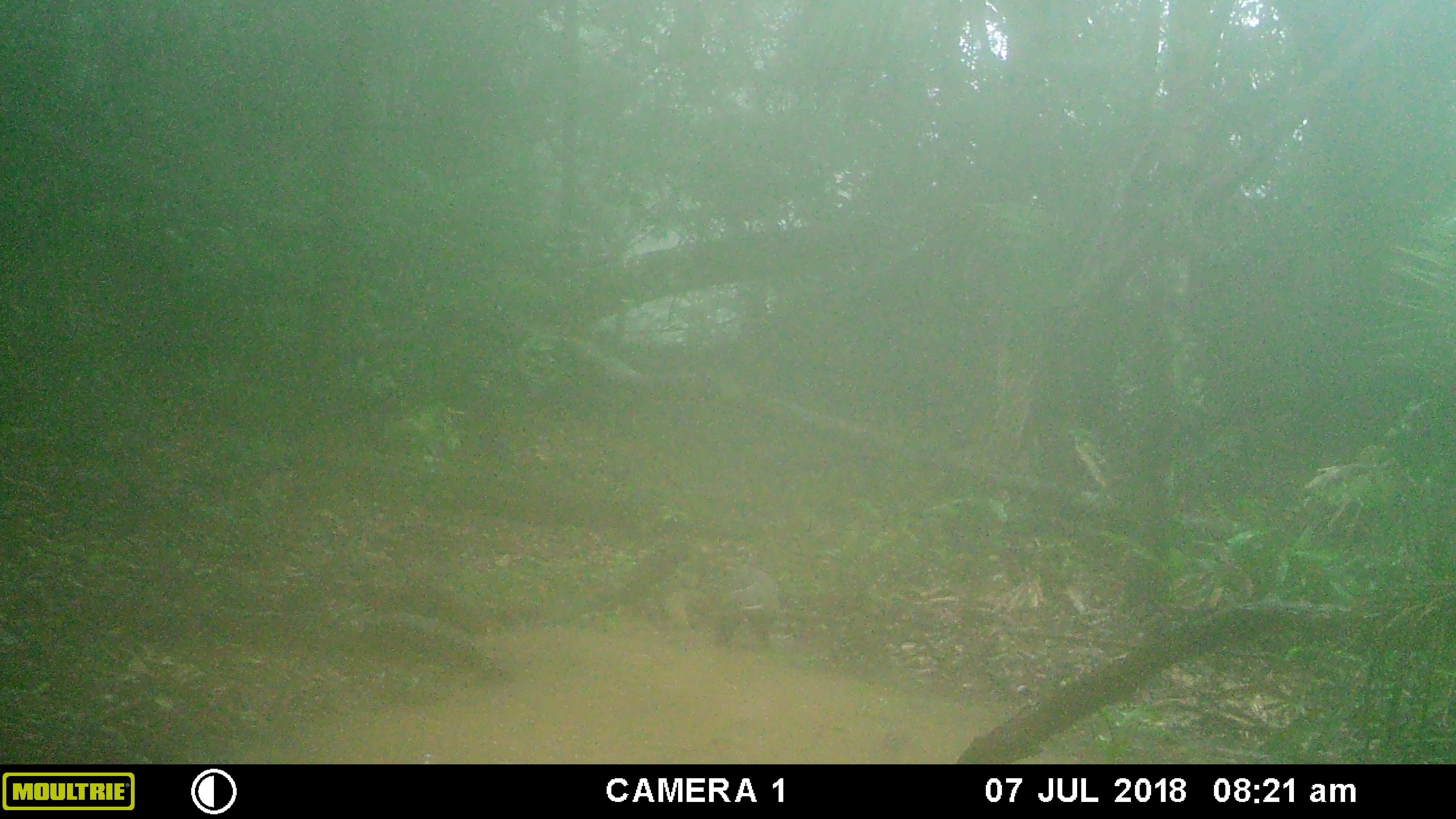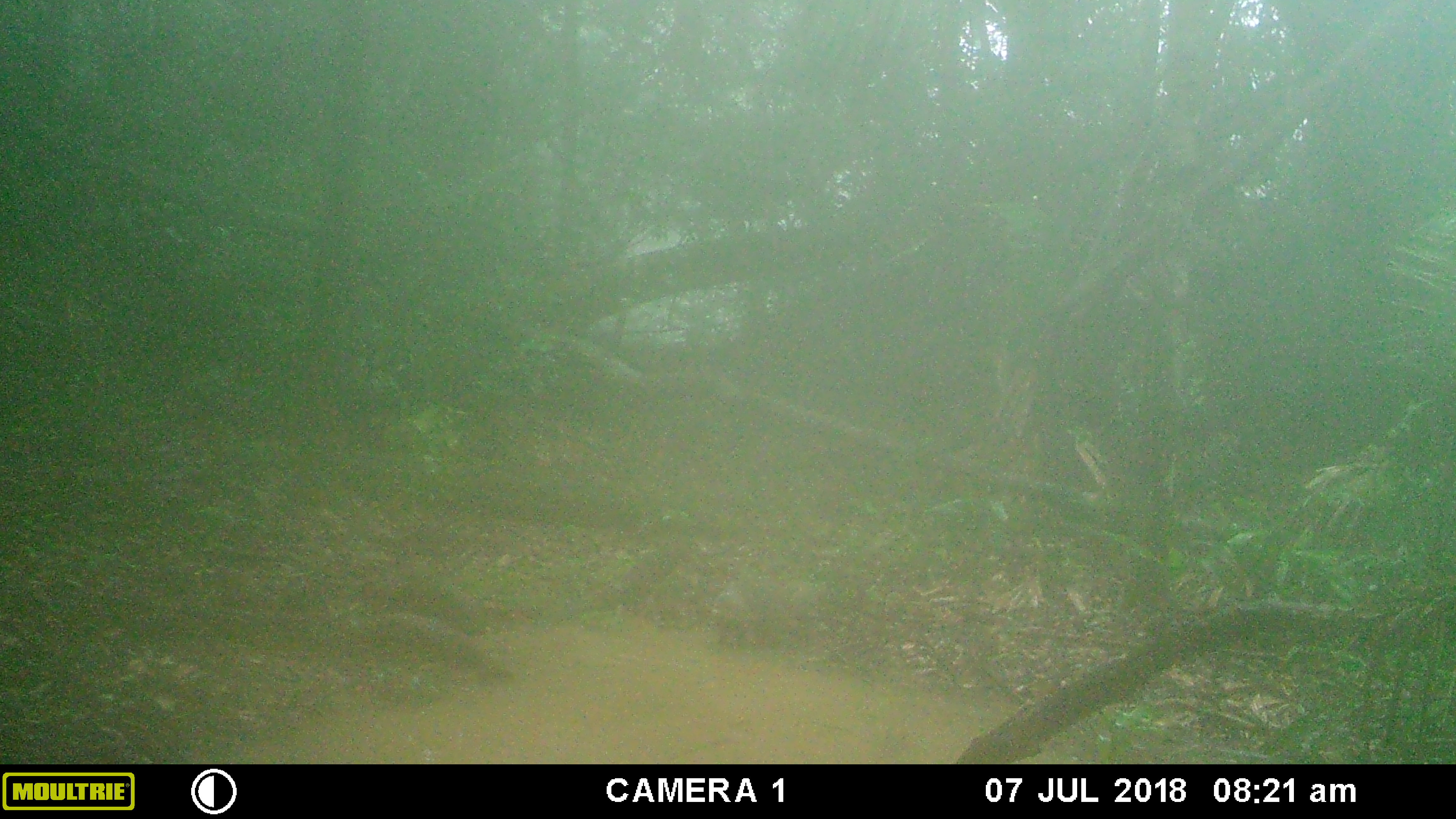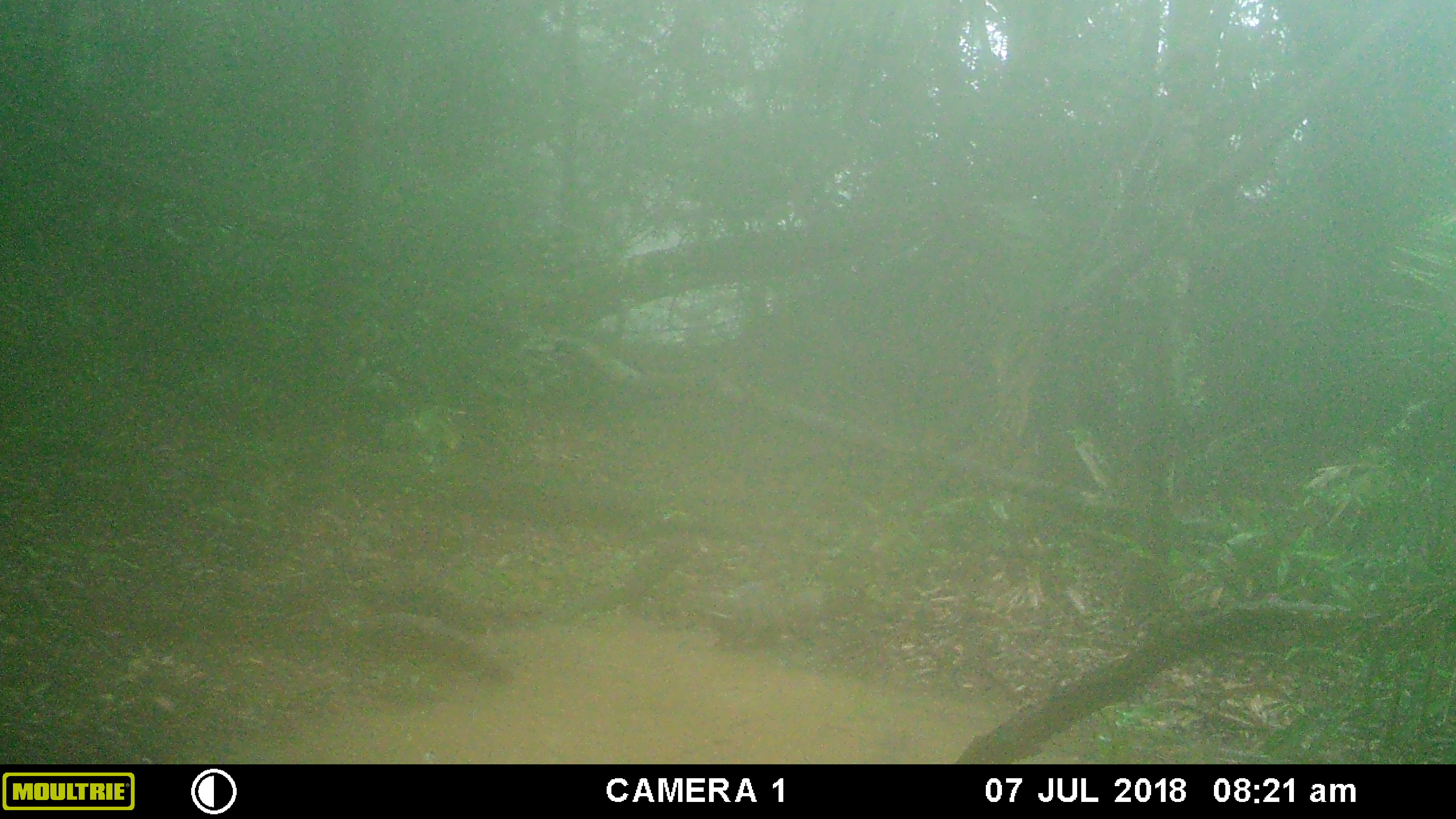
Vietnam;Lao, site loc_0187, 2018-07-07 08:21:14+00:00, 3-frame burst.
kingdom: Animalia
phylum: Chordata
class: Mammalia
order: Carnivora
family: Herpestidae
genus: Urva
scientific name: Urva urva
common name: crab-eating mongoose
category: crab eating mongoose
Crab eating mongoose (crab-eating mongoose) (Urva urva). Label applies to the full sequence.